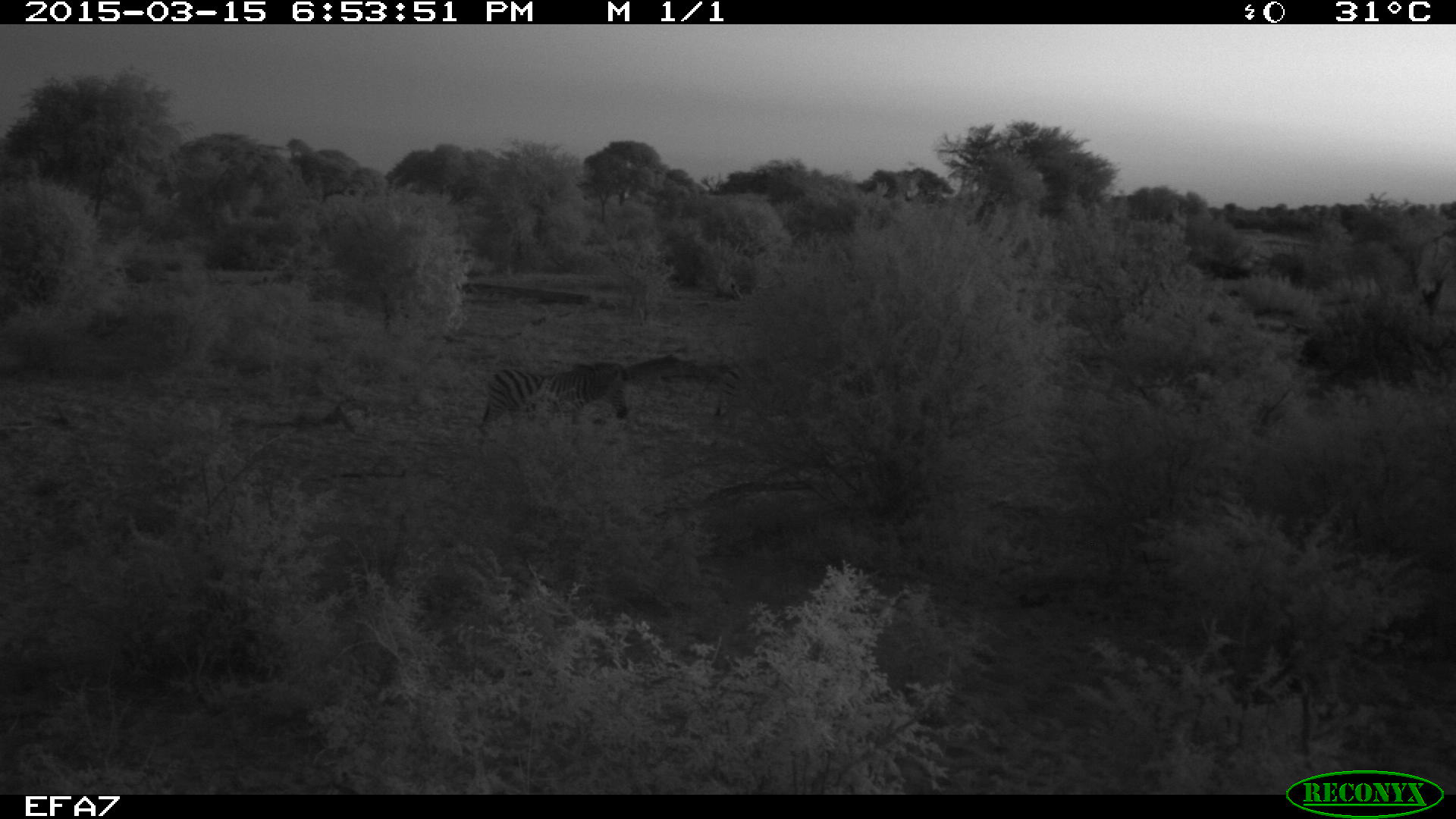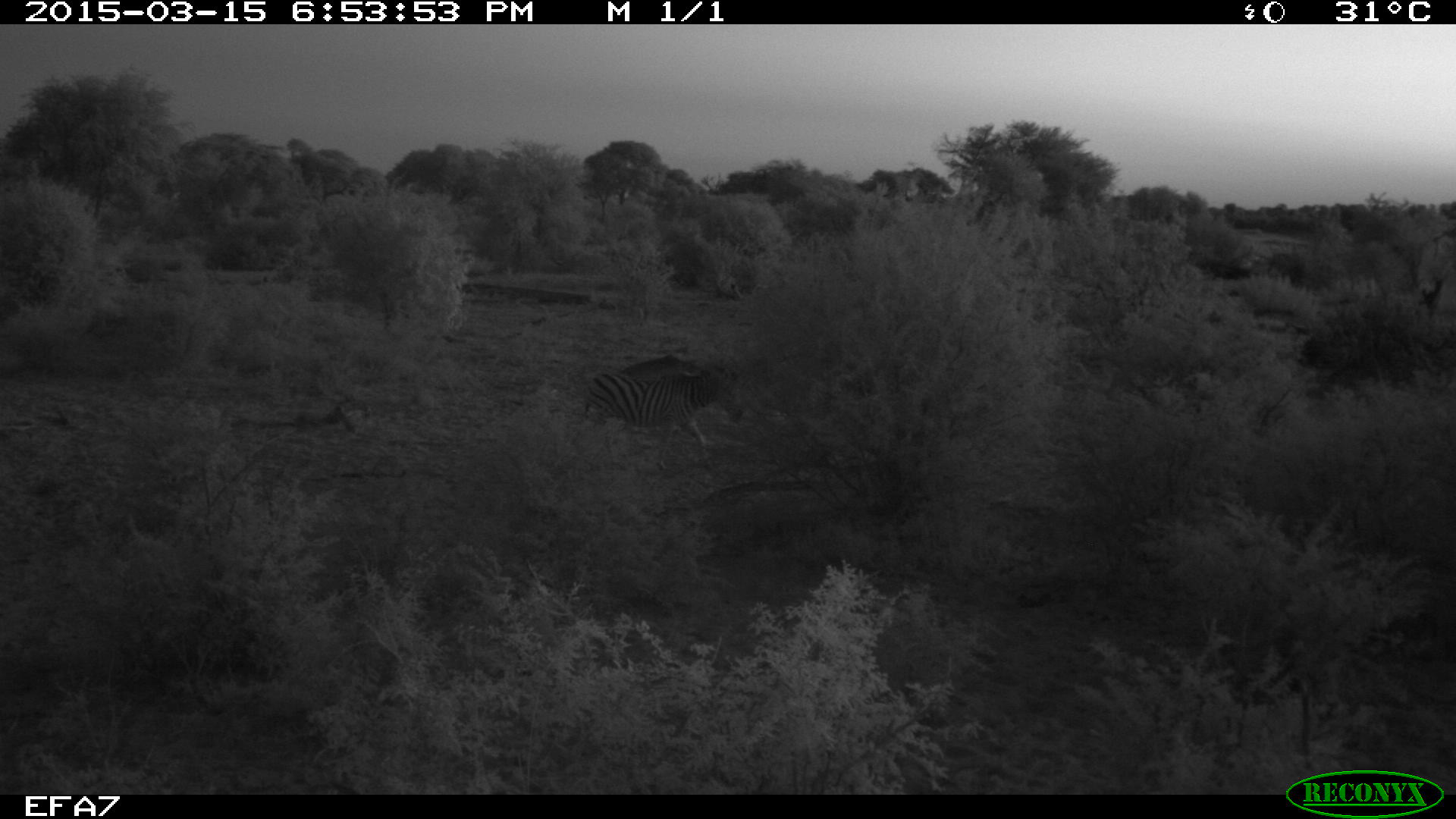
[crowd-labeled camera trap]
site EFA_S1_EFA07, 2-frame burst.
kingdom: Animalia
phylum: Chordata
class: Mammalia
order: Perissodactyla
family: Equidae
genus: Equus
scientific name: Equus quagga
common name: plains zebra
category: zebraplains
Zebraplains (plains zebra) (Equus quagga), count 2. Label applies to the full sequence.